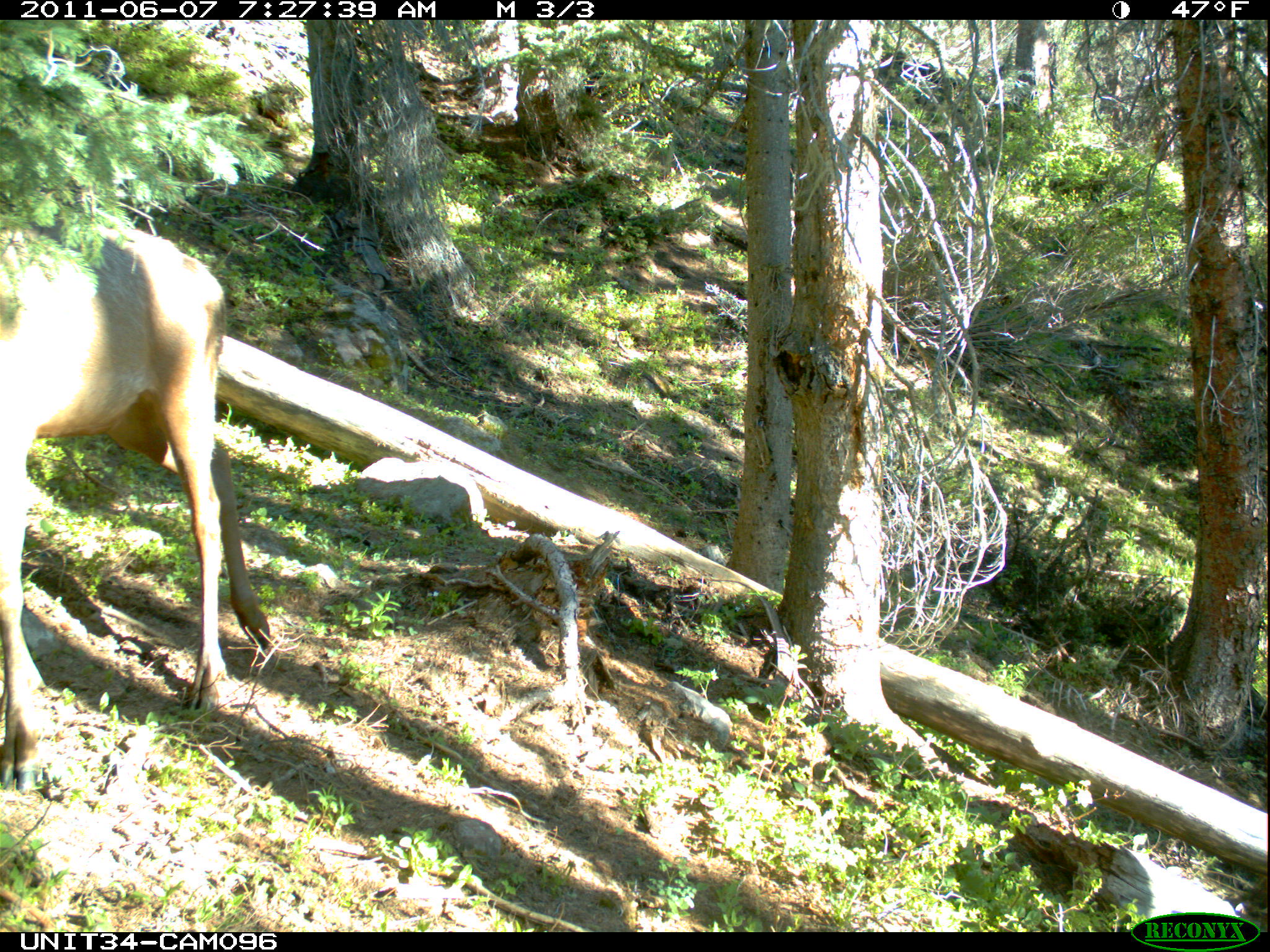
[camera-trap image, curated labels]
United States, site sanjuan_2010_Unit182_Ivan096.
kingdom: Animalia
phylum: Chordata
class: Mammalia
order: Artiodactyla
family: Cervidae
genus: Cervus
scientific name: Cervus elaphus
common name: red deer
Cervus elaphus (red deer).